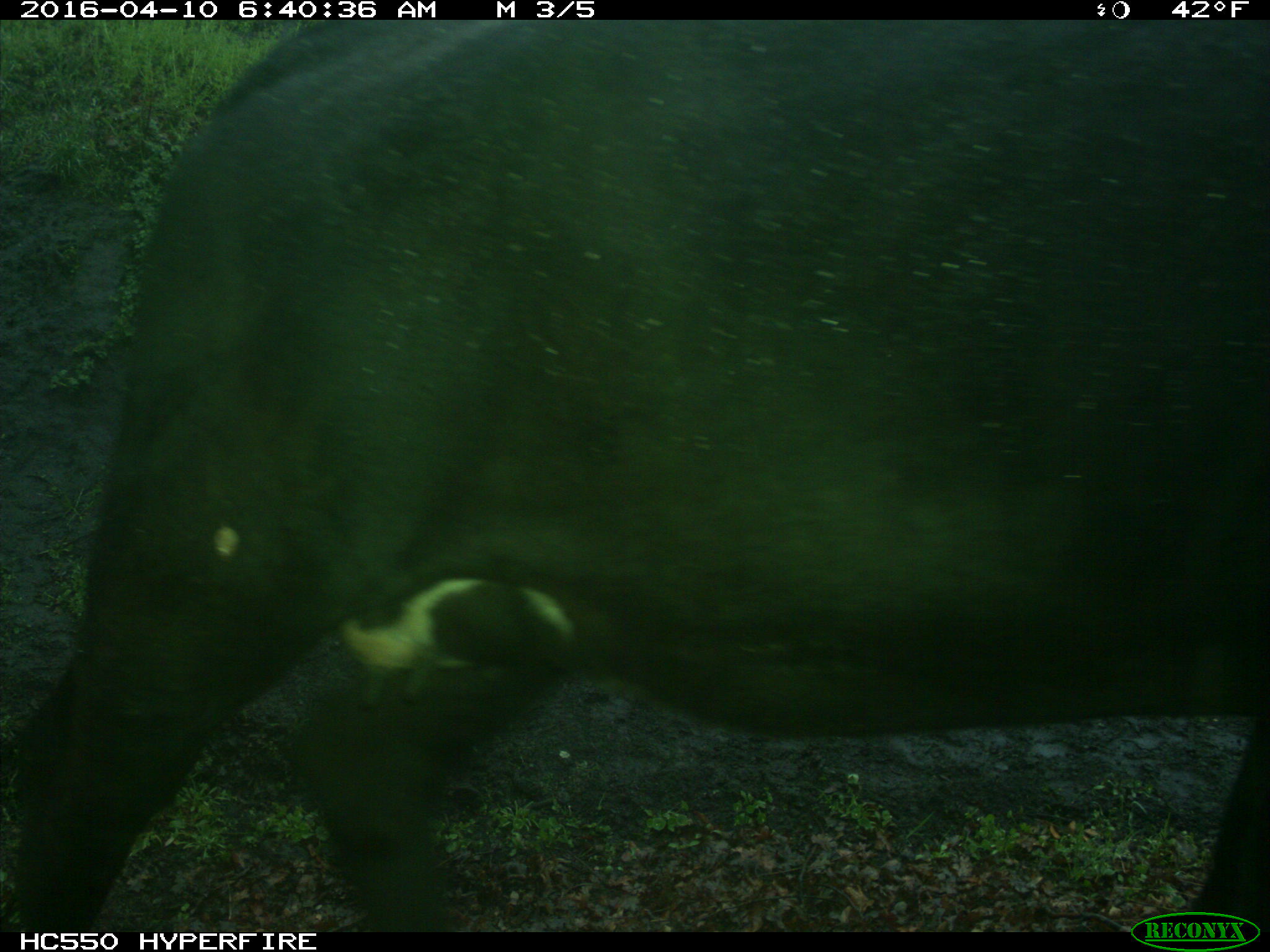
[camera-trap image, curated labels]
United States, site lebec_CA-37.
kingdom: Animalia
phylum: Chordata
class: Mammalia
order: Artiodactyla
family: Bovidae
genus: Bos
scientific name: Bos taurus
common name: domestic cow